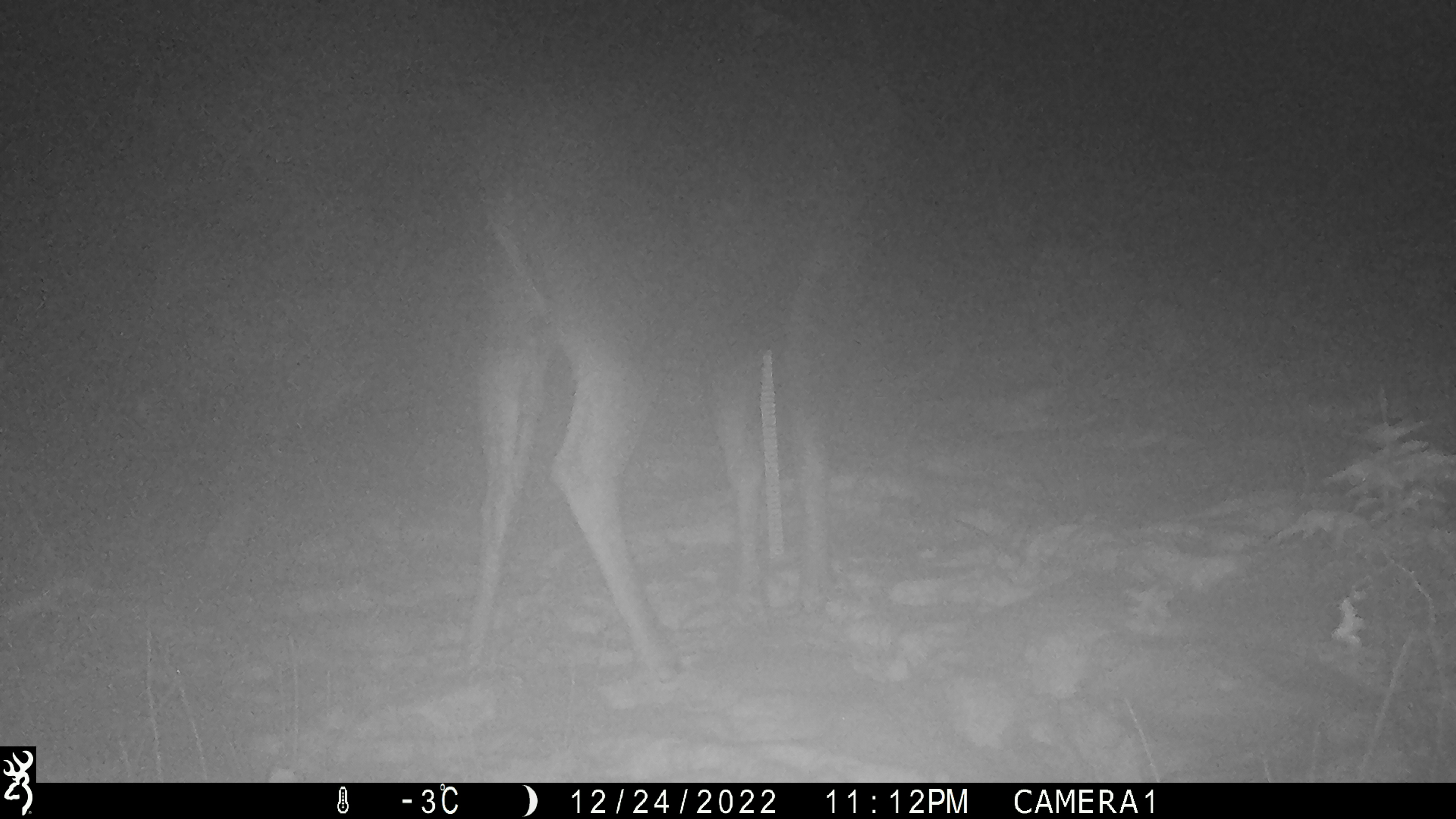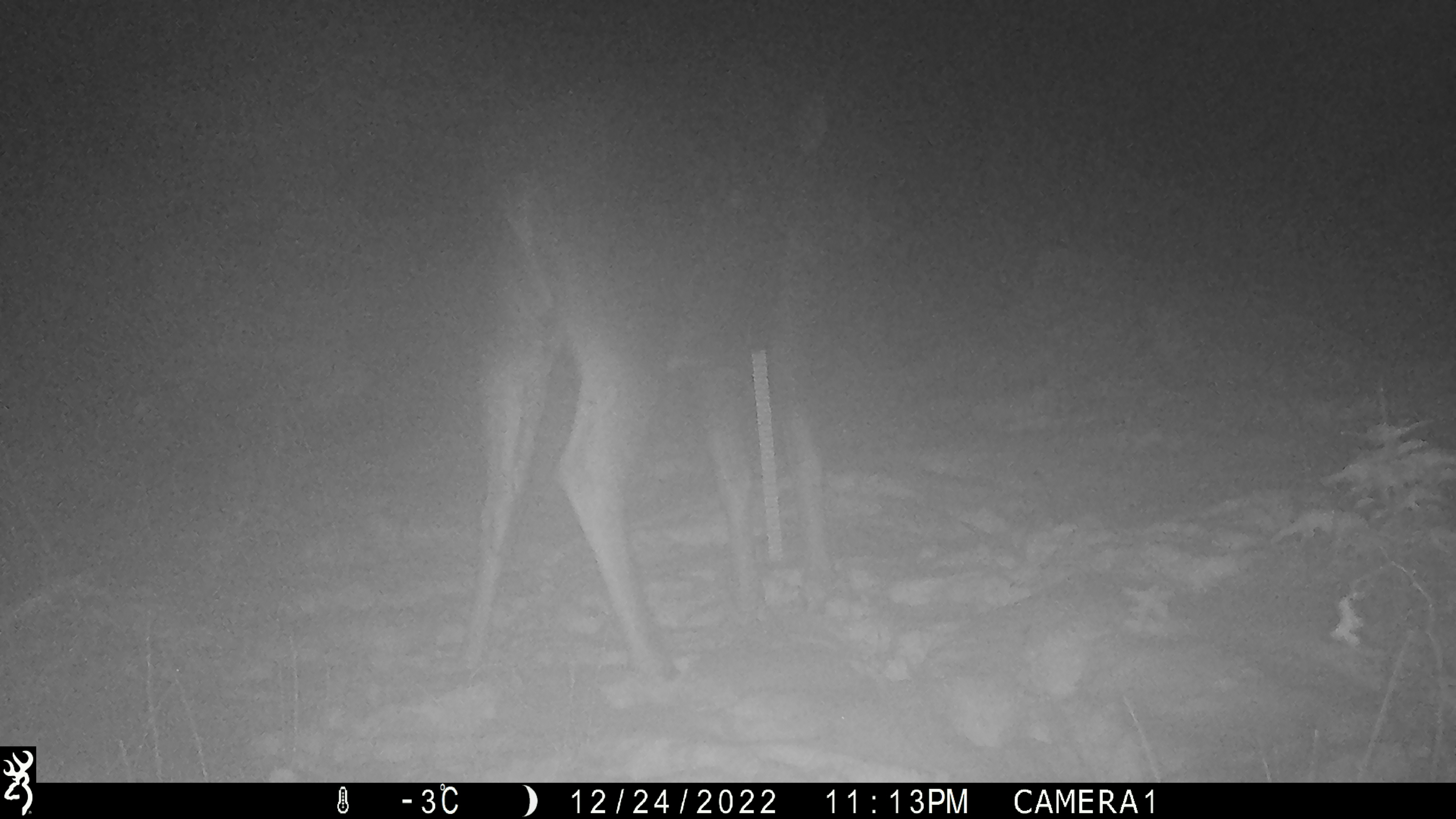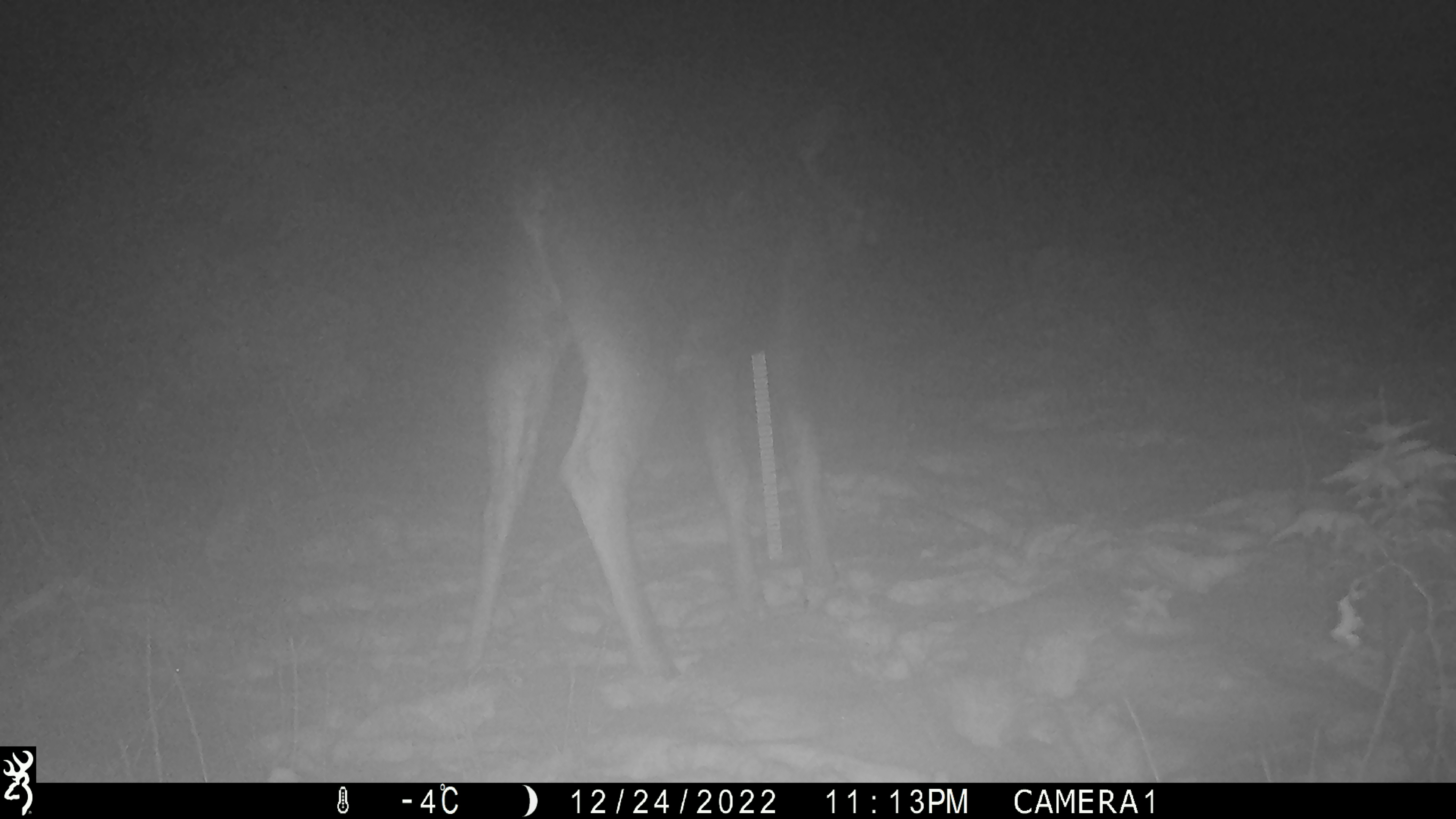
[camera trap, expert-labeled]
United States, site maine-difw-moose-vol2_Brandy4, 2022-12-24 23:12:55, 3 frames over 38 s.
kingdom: Animalia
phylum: Chordata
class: Mammalia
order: Artiodactyla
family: Cervidae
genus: Alces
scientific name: Alces alces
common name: moose